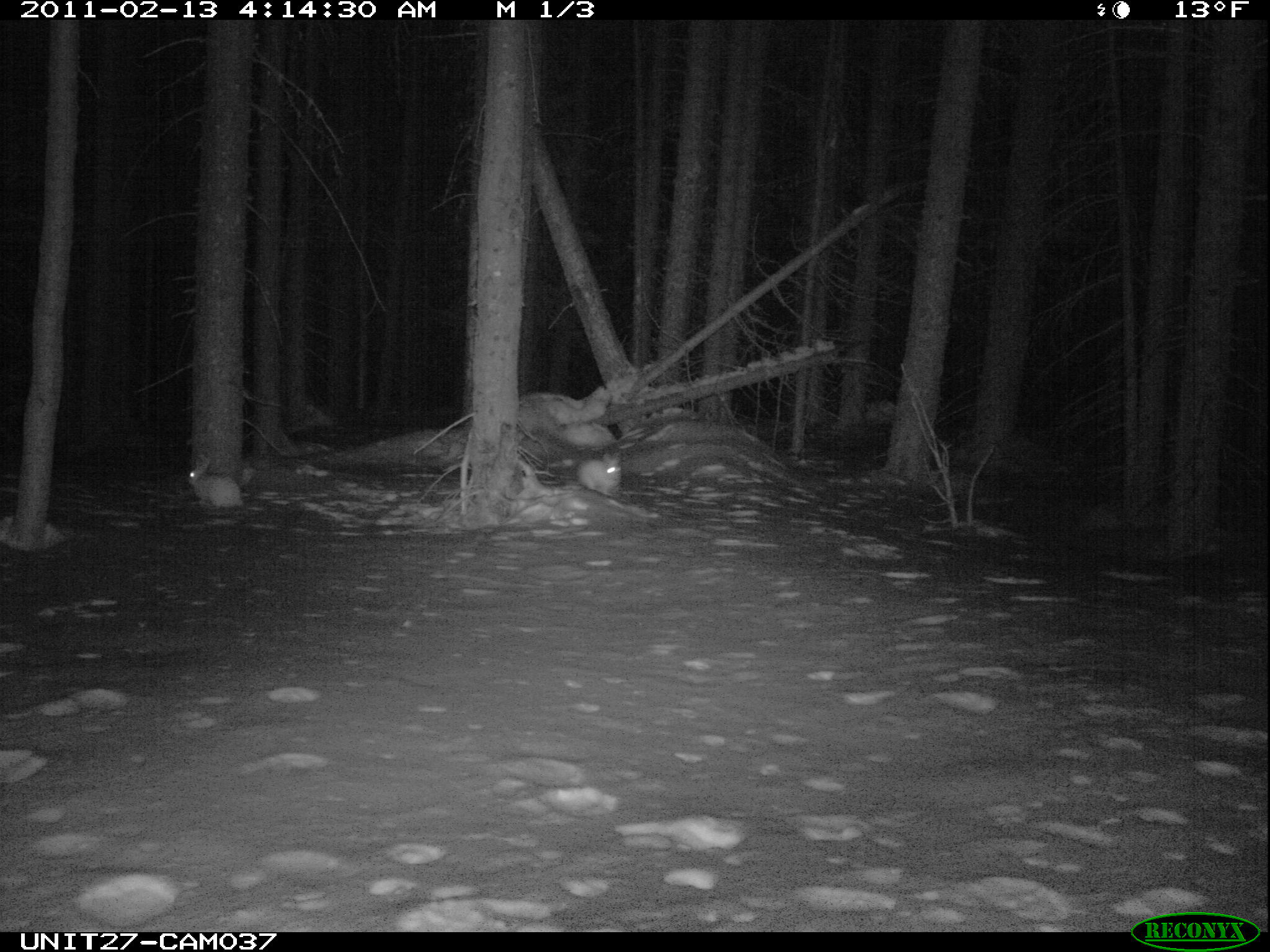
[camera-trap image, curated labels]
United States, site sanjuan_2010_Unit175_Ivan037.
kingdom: Animalia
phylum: Chordata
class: Mammalia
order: Lagomorpha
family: Leporidae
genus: Lepus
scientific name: Lepus americanus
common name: snowshoe hare